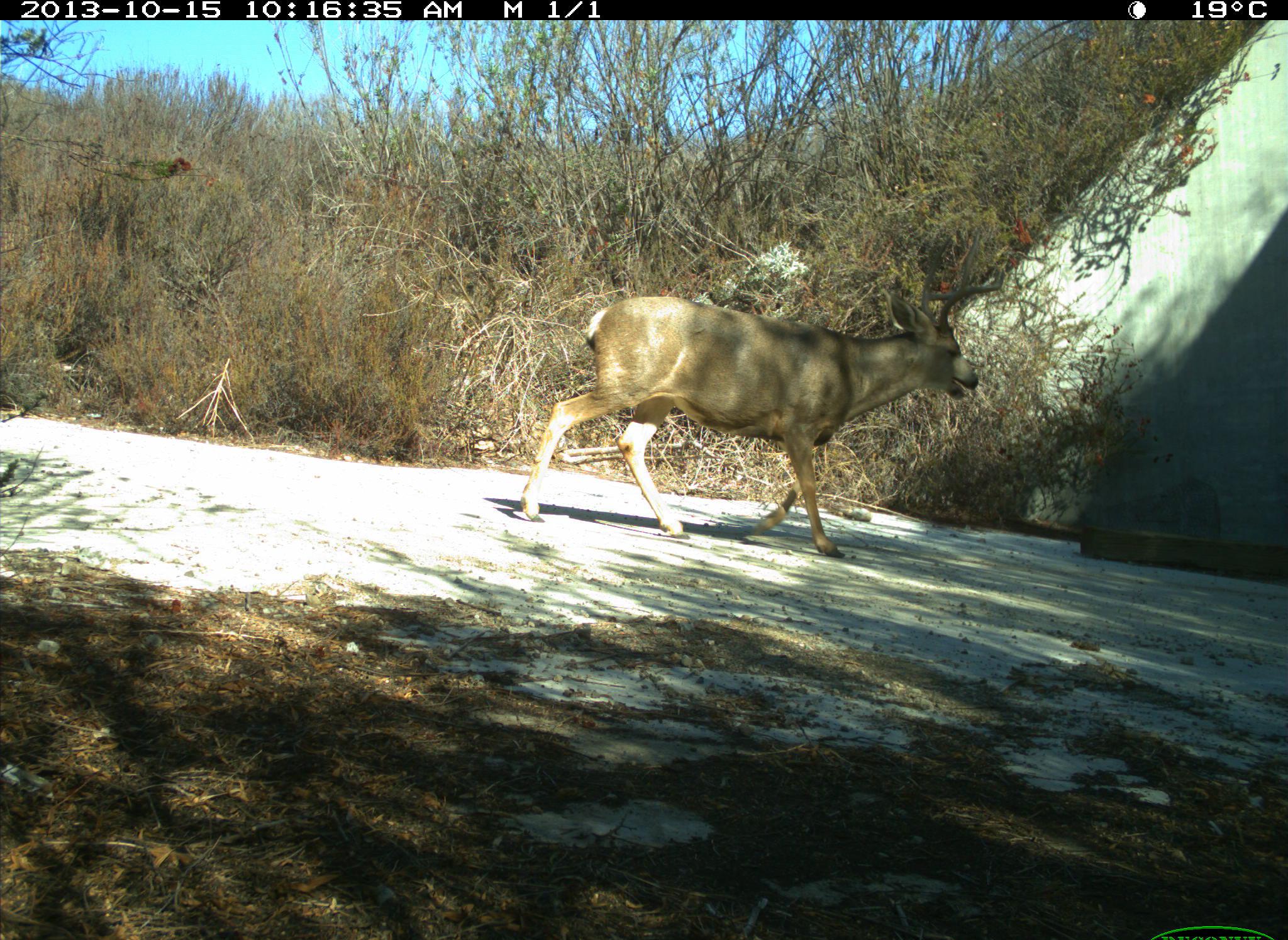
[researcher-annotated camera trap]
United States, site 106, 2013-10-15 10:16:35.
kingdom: Animalia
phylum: Chordata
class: Mammalia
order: Artiodactyla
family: Cervidae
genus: Odocoileus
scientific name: Odocoileus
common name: deer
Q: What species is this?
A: Deer (Odocoileus).